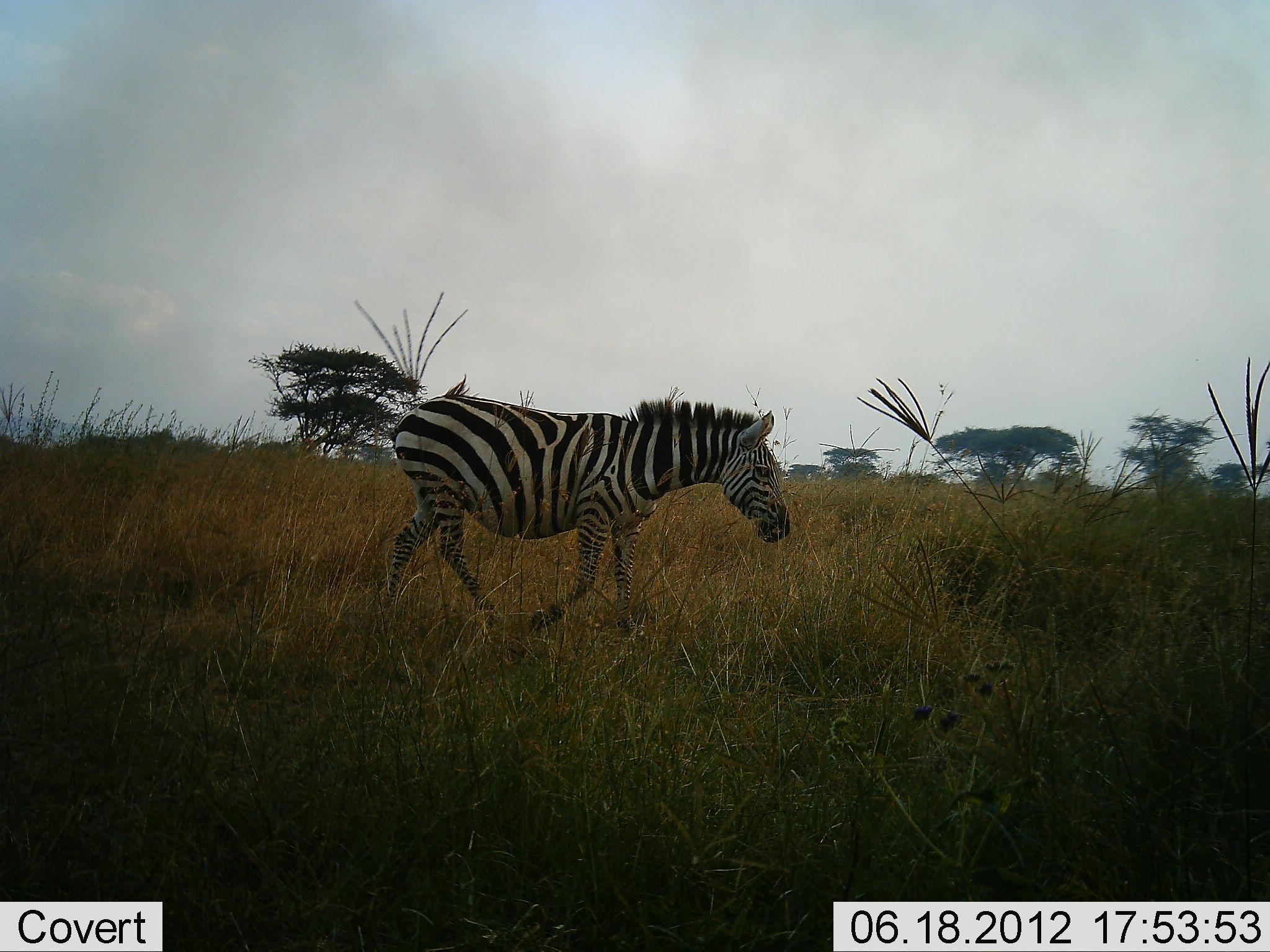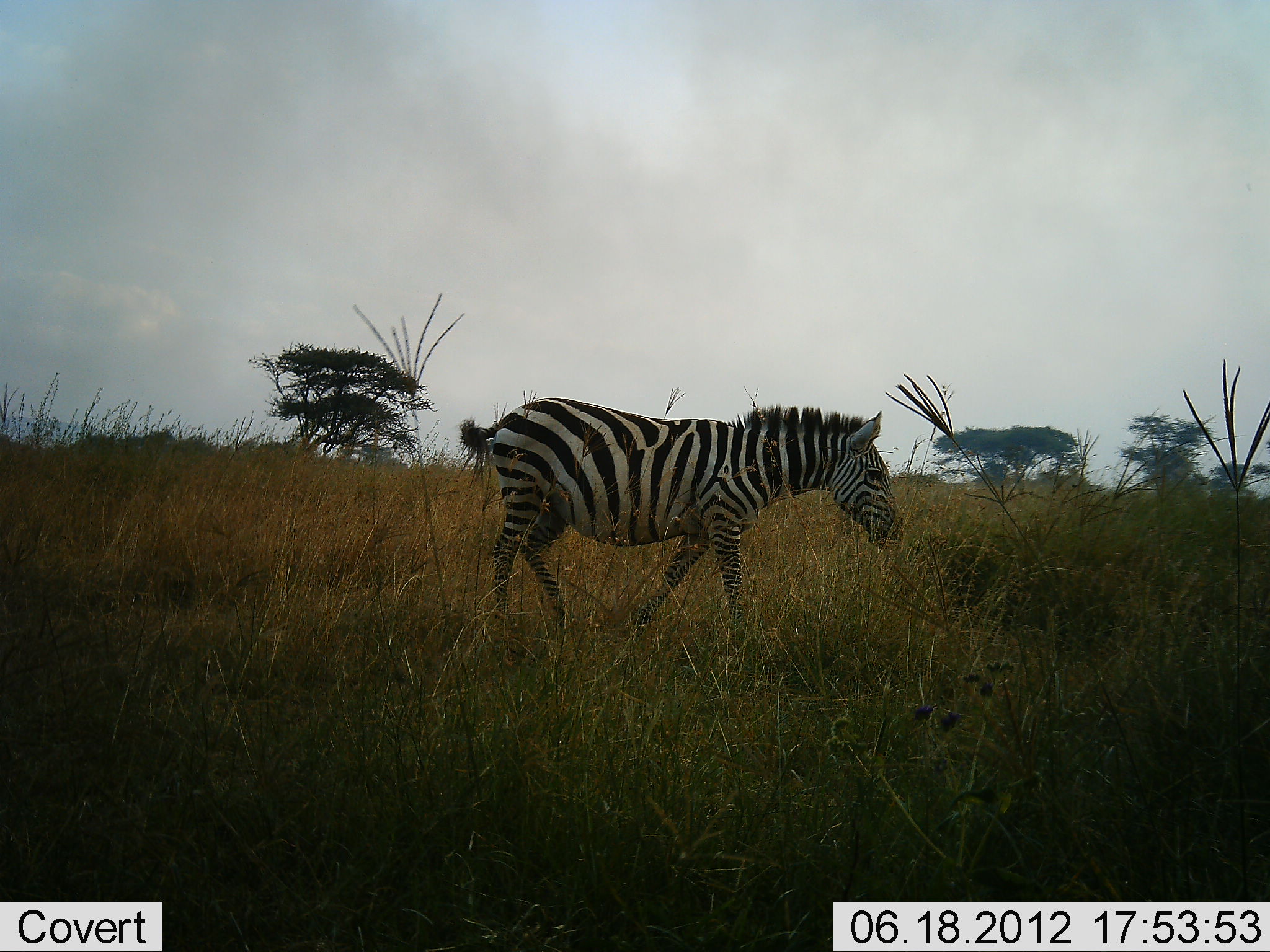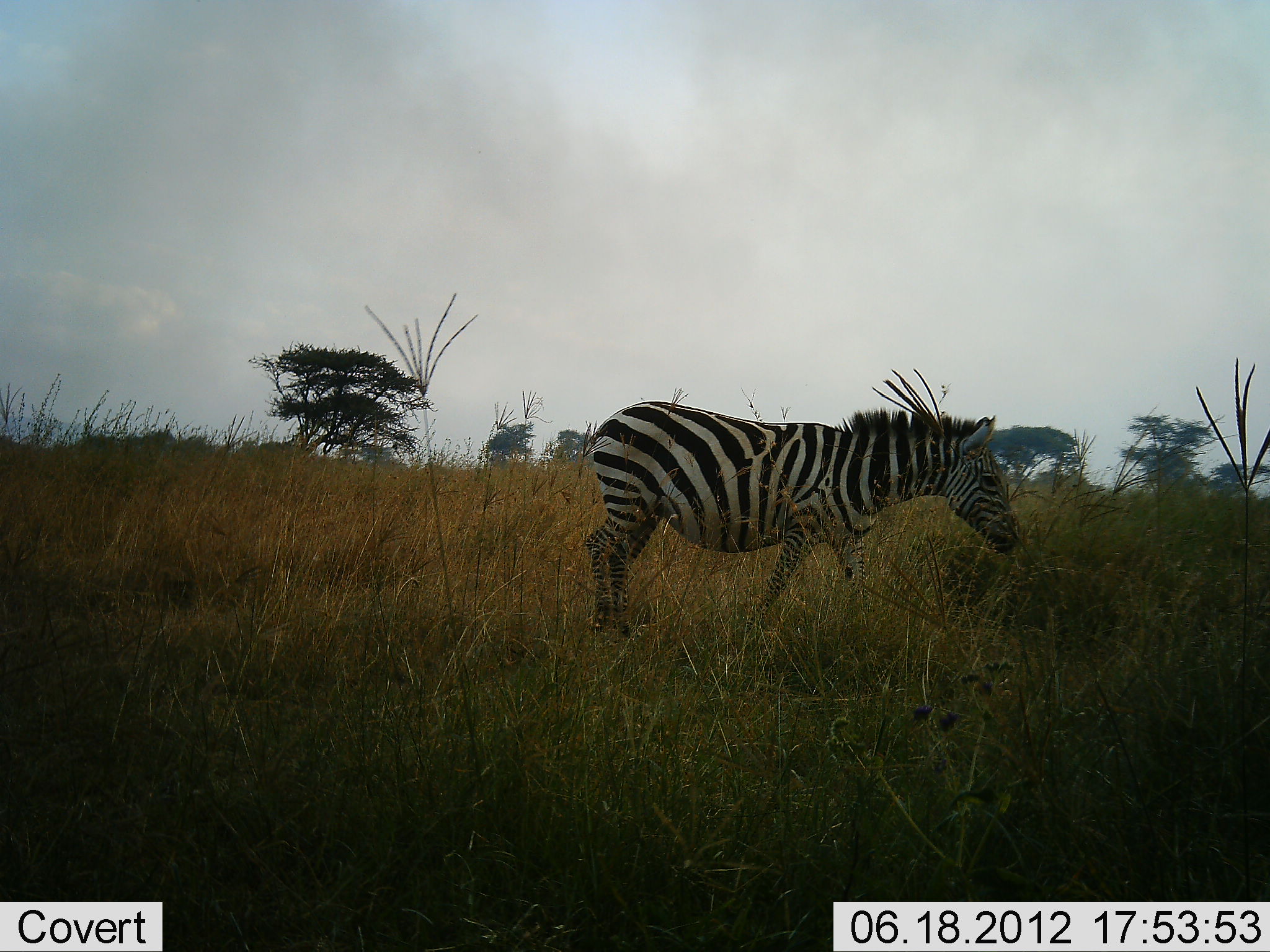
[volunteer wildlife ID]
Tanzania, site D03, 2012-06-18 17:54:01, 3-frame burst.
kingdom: Animalia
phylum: Chordata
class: Mammalia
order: Perissodactyla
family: Equidae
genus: Equus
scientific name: Equus quagga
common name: plains zebra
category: zebra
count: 1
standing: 10%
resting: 0%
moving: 90%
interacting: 0%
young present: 0%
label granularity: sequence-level